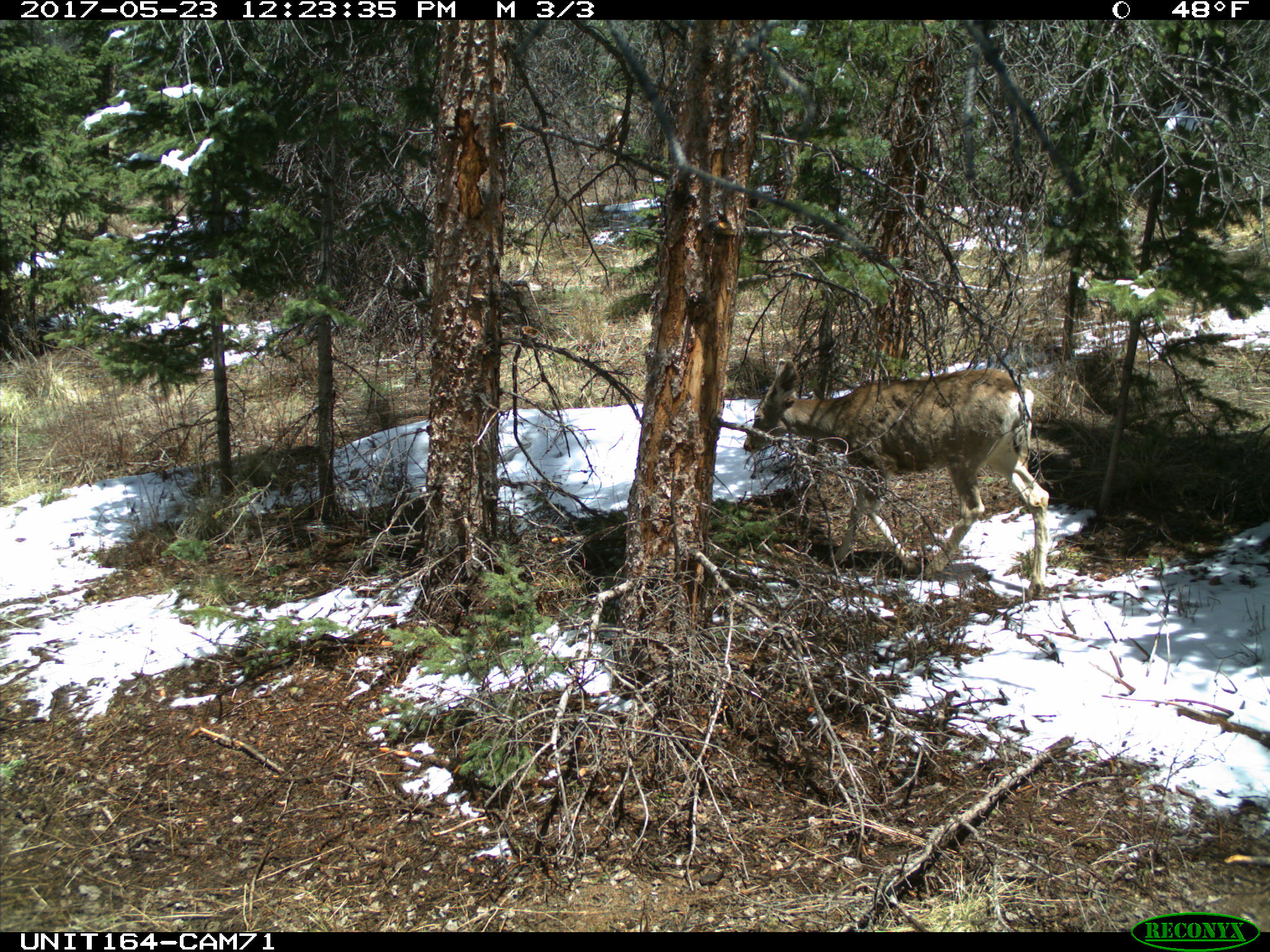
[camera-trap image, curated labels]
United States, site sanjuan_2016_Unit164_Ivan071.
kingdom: Animalia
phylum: Chordata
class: Mammalia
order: Artiodactyla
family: Cervidae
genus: Odocoileus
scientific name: Odocoileus hemionus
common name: mule deer